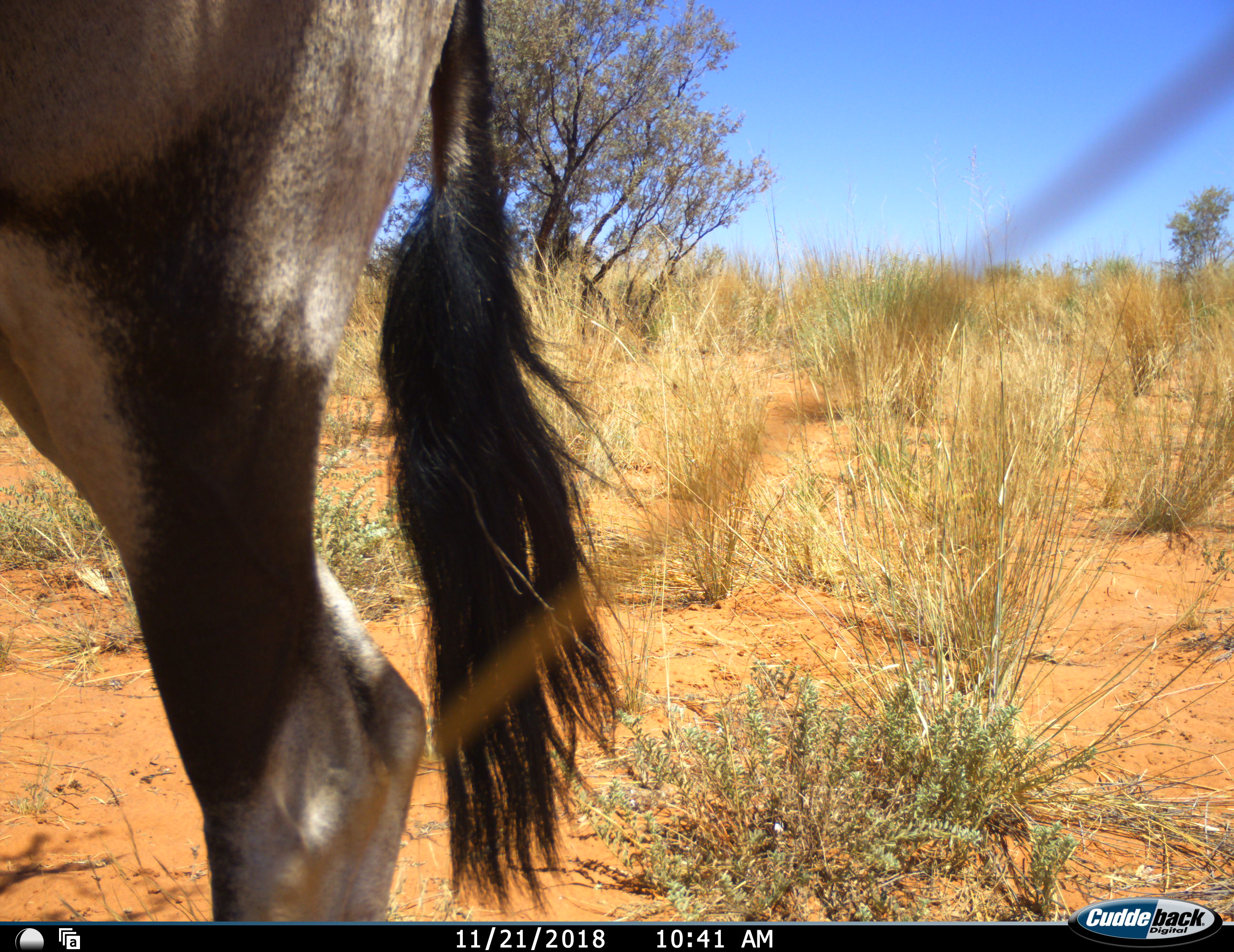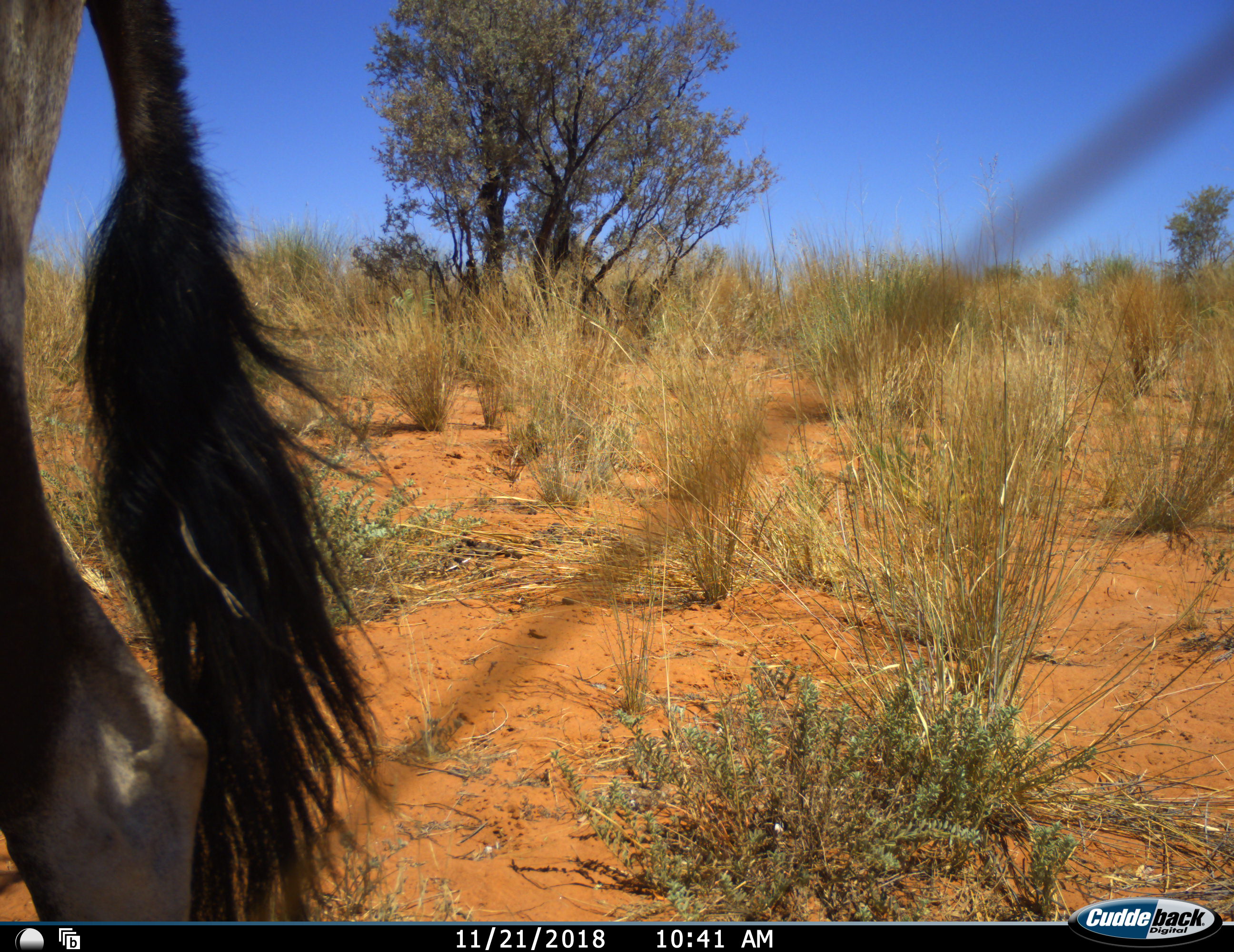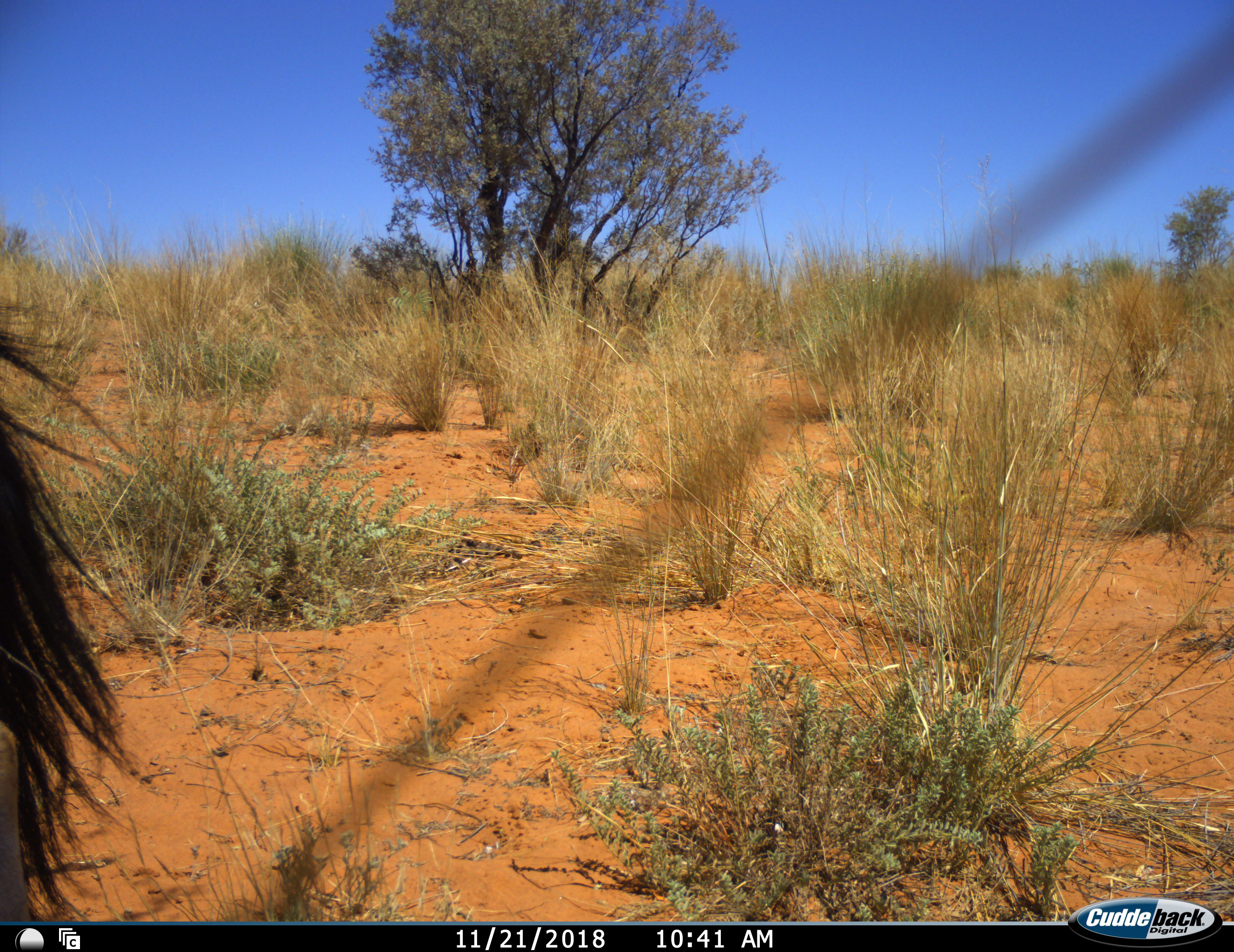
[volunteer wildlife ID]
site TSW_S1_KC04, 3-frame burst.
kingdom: Animalia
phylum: Chordata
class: Mammalia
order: Artiodactyla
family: Bovidae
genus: Oryx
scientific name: Oryx gazella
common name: gemsbok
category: oryx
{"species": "oryx (gemsbok) (Oryx gazella)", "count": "1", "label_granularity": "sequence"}